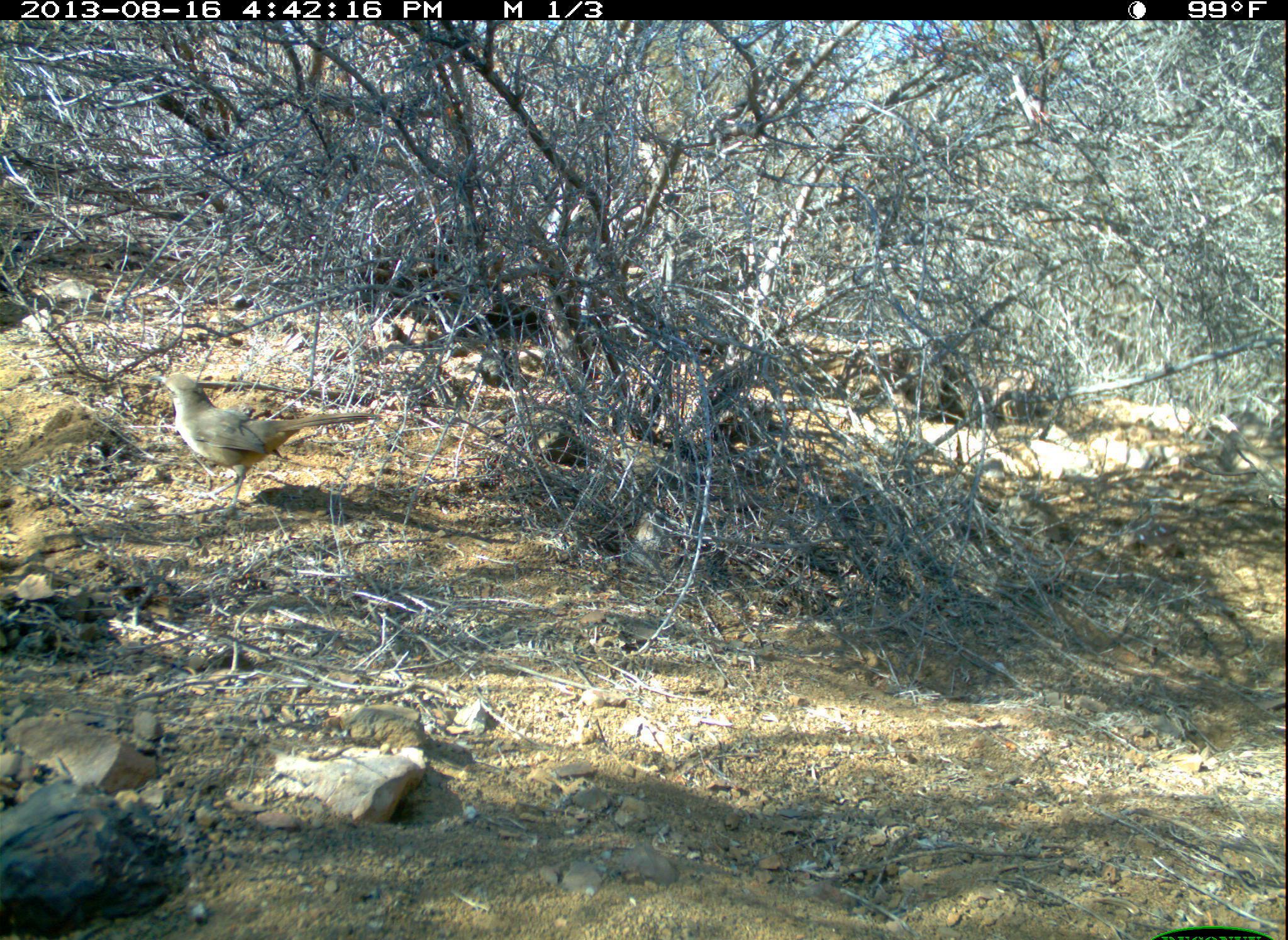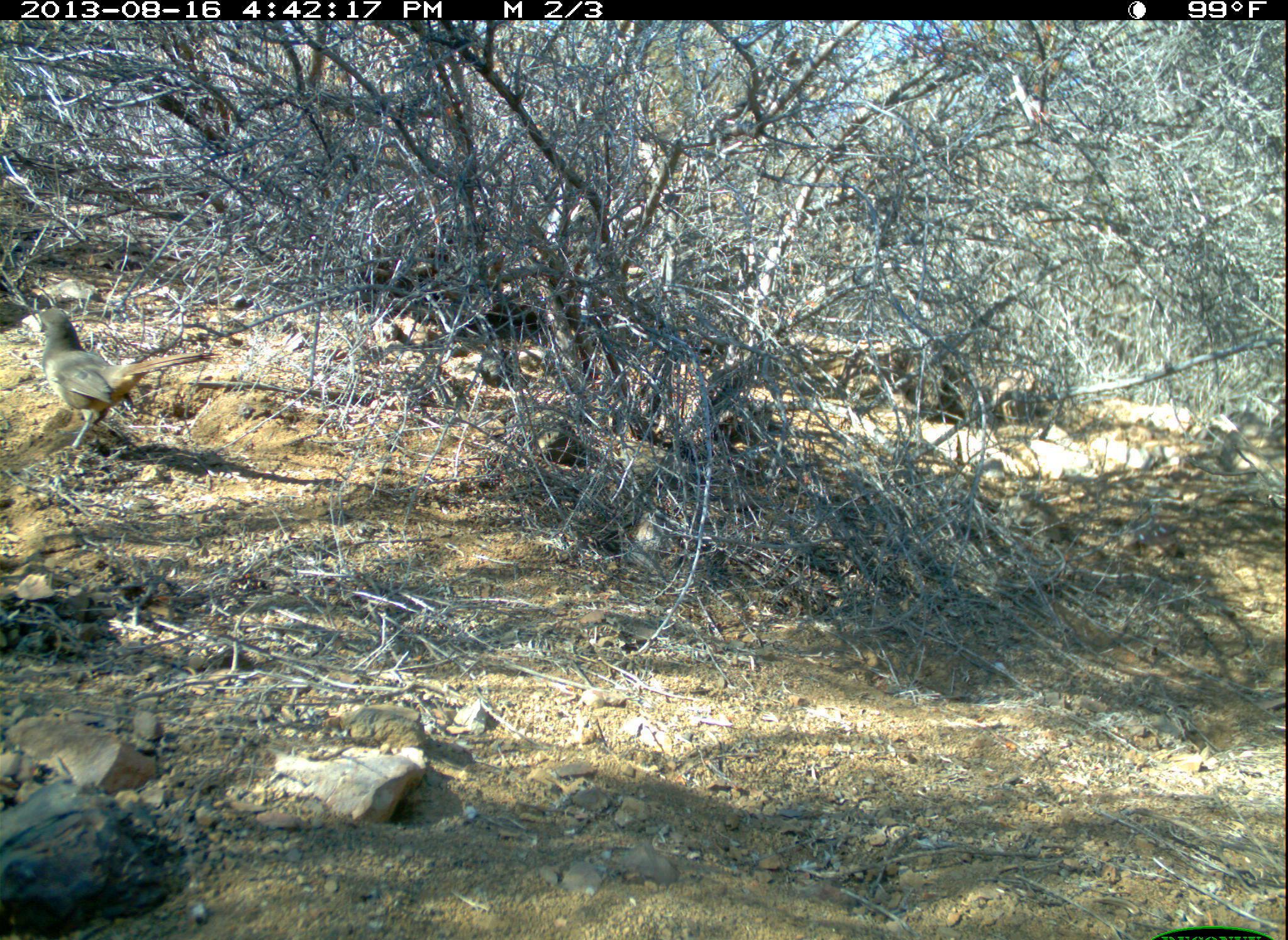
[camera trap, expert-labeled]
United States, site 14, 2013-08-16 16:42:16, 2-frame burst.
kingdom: Animalia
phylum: Chordata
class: Aves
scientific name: Aves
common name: bird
Bird (Aves).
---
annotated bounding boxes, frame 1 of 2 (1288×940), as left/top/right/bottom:
bird: 149/374/384/516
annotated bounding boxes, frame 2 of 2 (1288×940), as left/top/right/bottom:
bird: 28/308/223/455